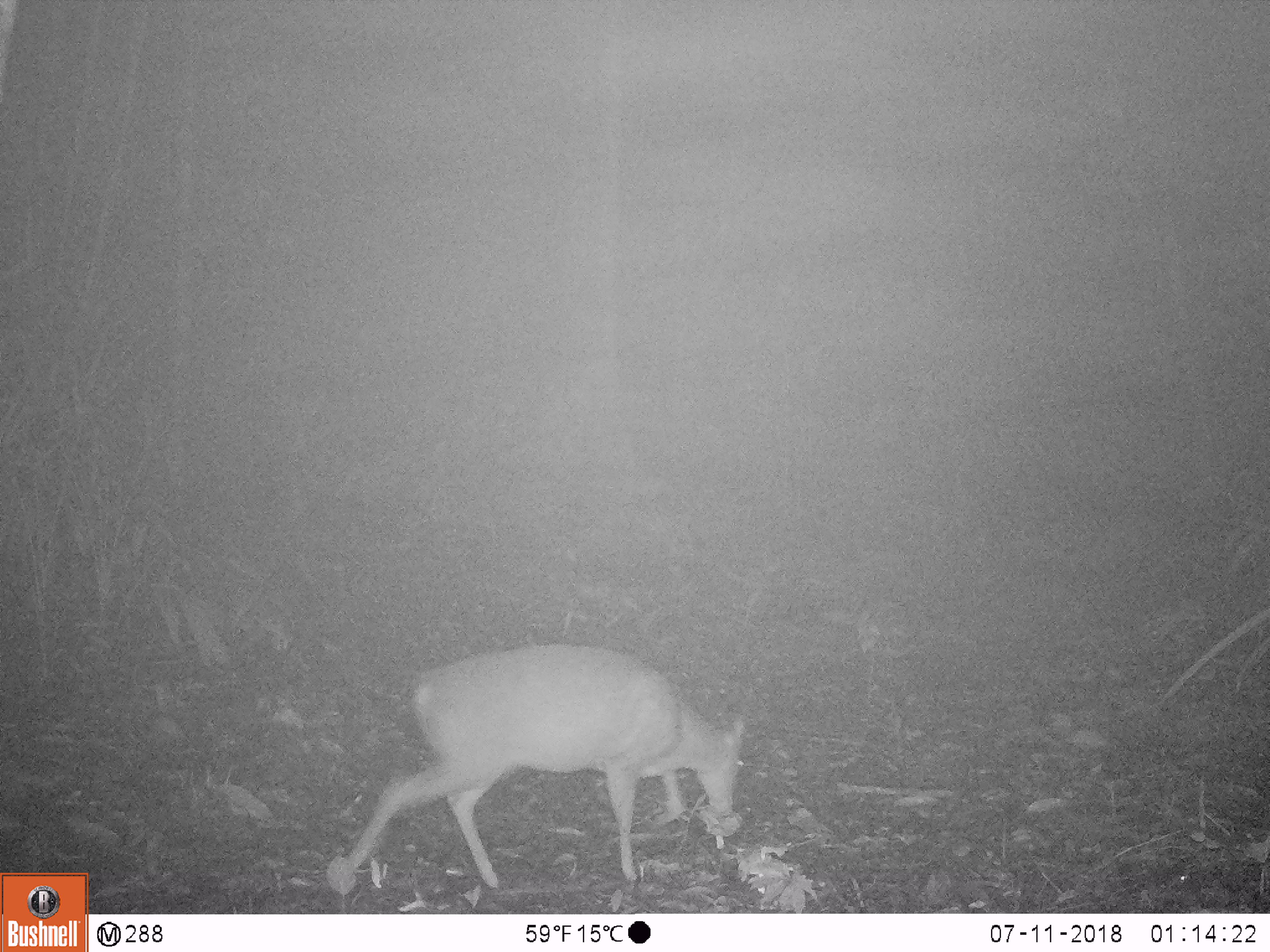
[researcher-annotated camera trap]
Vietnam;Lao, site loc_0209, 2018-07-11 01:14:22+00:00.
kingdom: Animalia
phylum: Chordata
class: Mammalia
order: Artiodactyla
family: Cervidae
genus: Muntiacus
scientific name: Muntiacus rooseveltorum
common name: roosevelt's muntjac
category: roosevelts muntjac group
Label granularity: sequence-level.